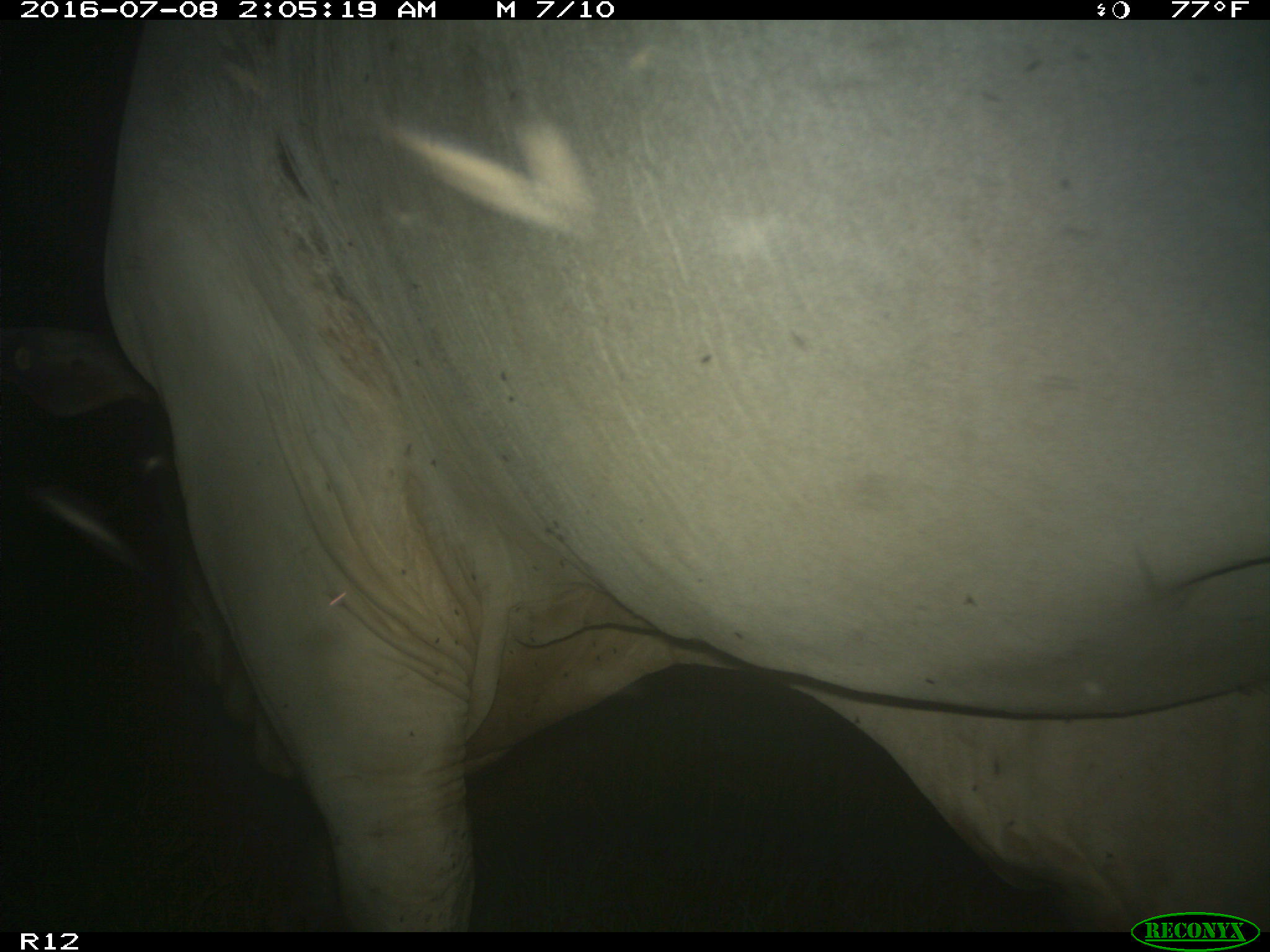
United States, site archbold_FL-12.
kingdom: Animalia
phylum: Chordata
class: Mammalia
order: Artiodactyla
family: Bovidae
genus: Bos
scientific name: Bos taurus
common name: domestic cow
Bos taurus (domestic cow).